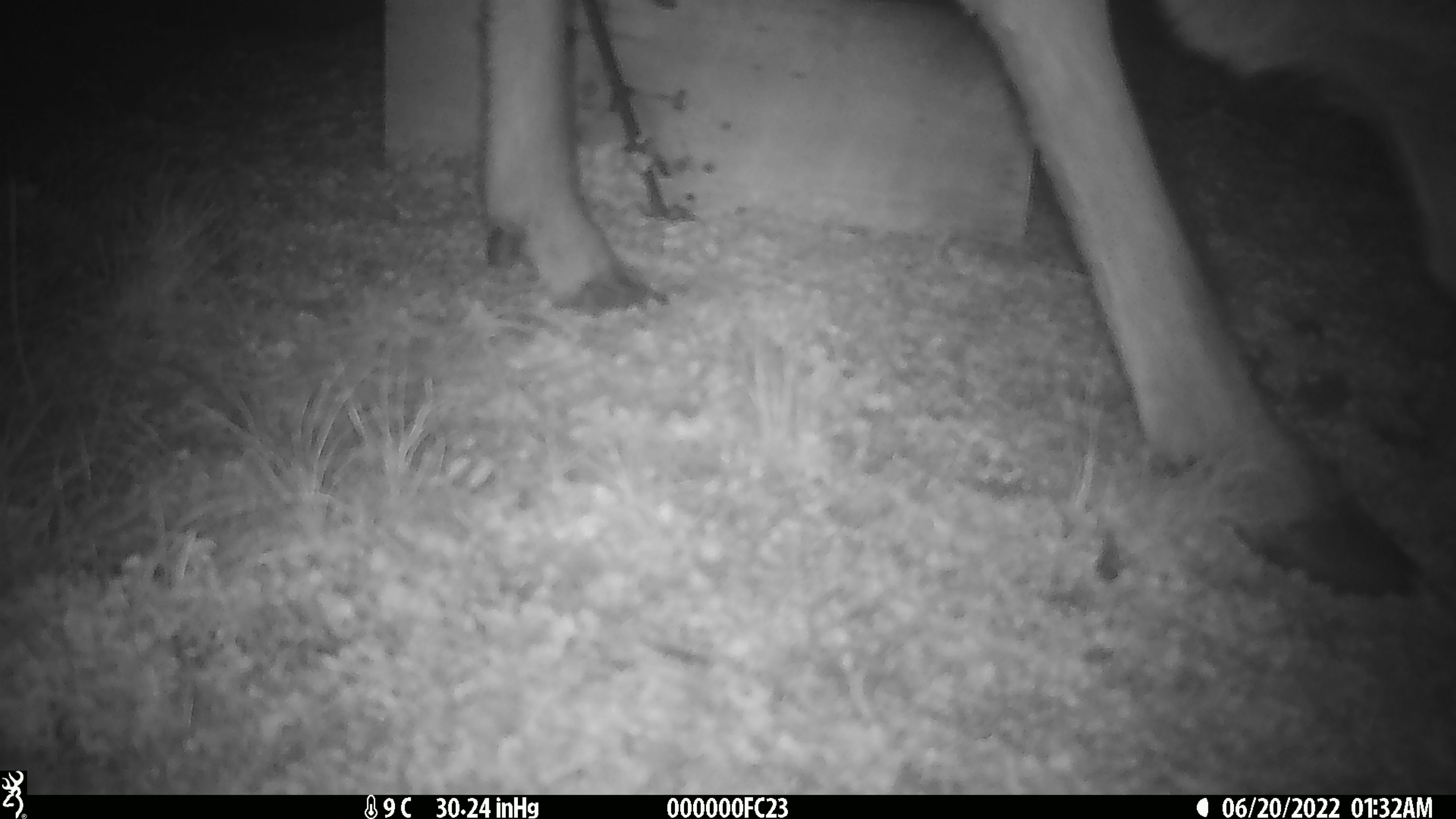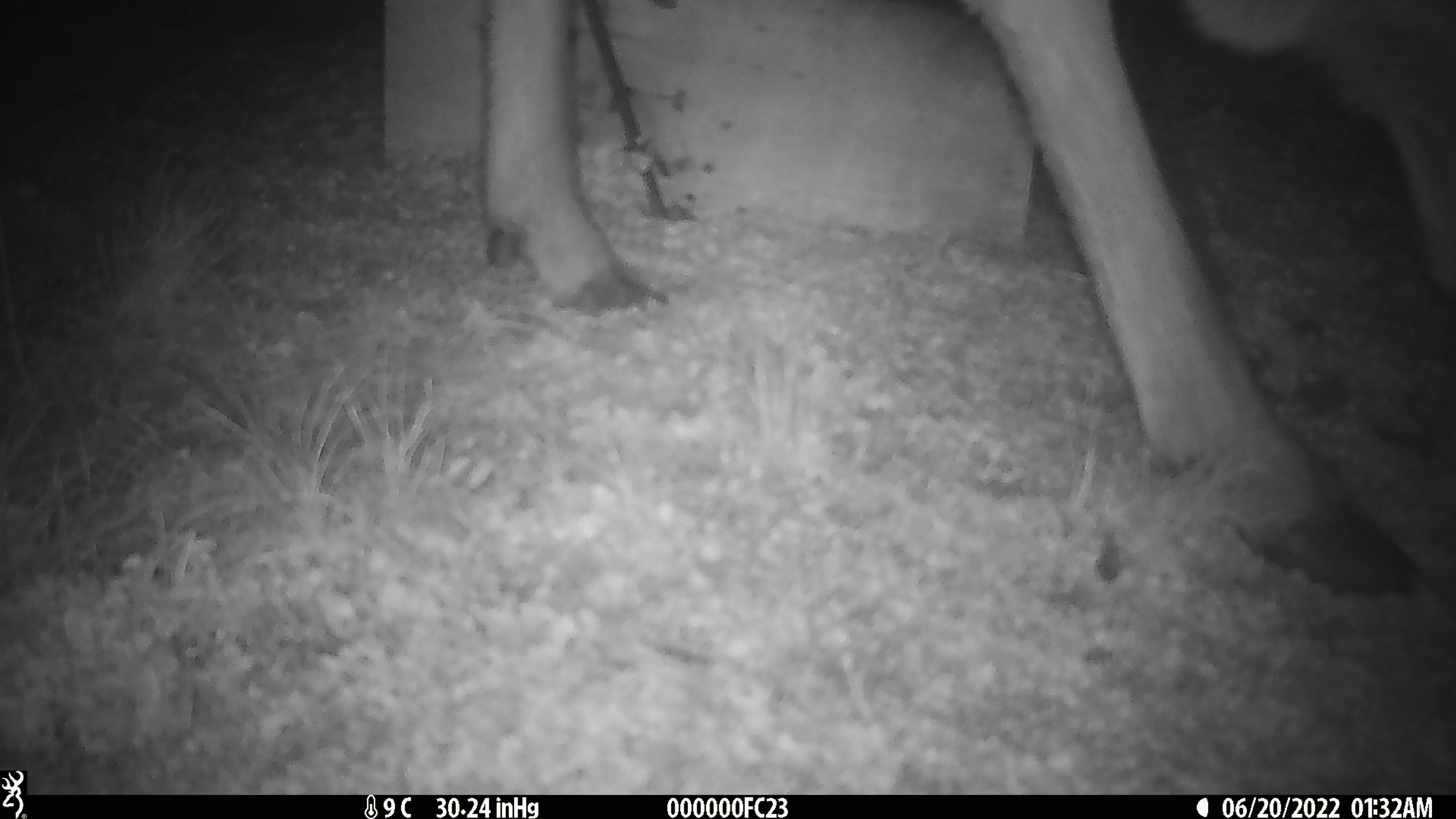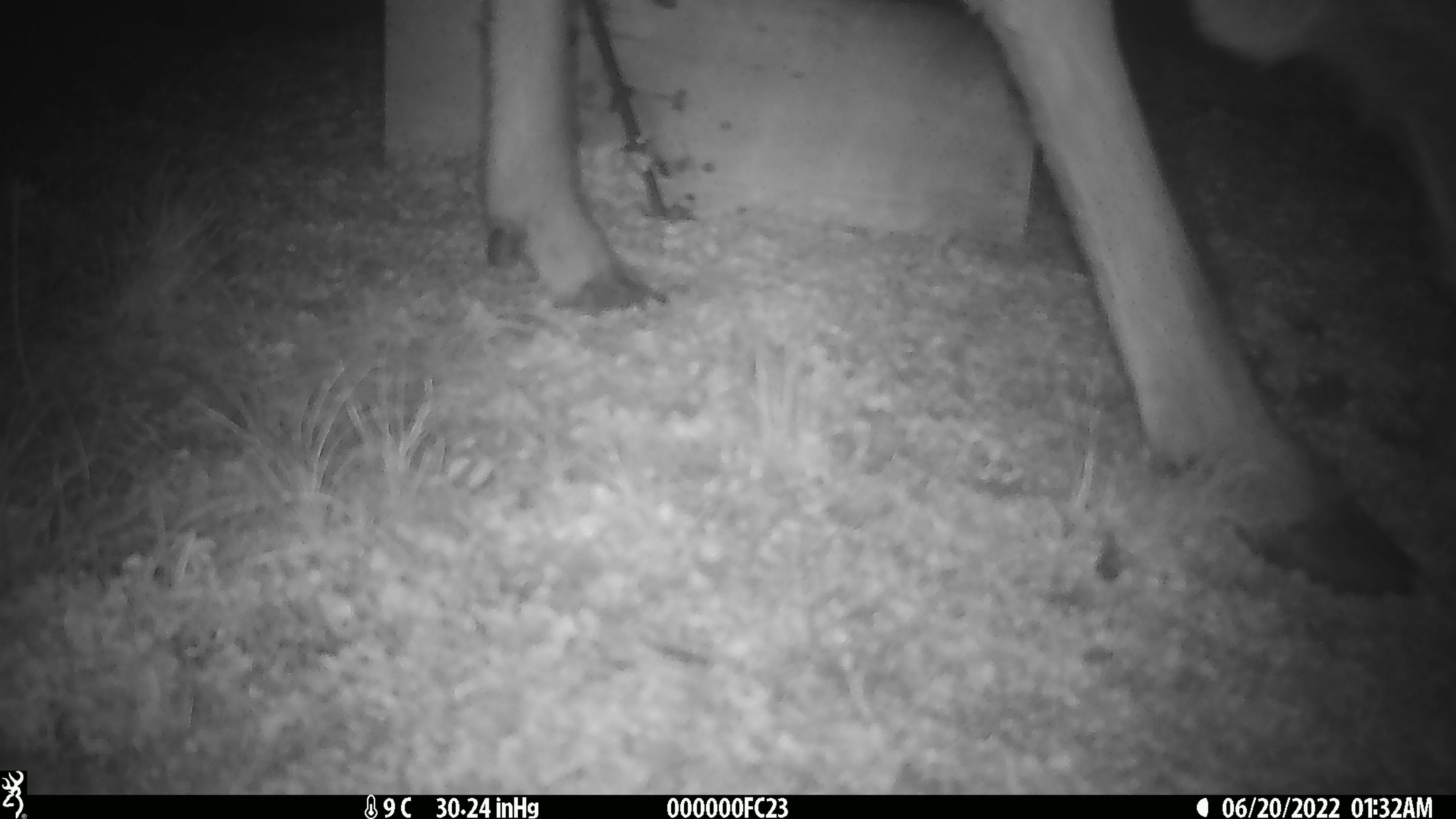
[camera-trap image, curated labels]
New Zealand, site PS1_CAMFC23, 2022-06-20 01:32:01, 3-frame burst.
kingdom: Animalia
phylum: Chordata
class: Mammalia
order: Artiodactyla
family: Cervidae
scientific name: Cervidae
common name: deer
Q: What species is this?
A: Deer (Cervidae).